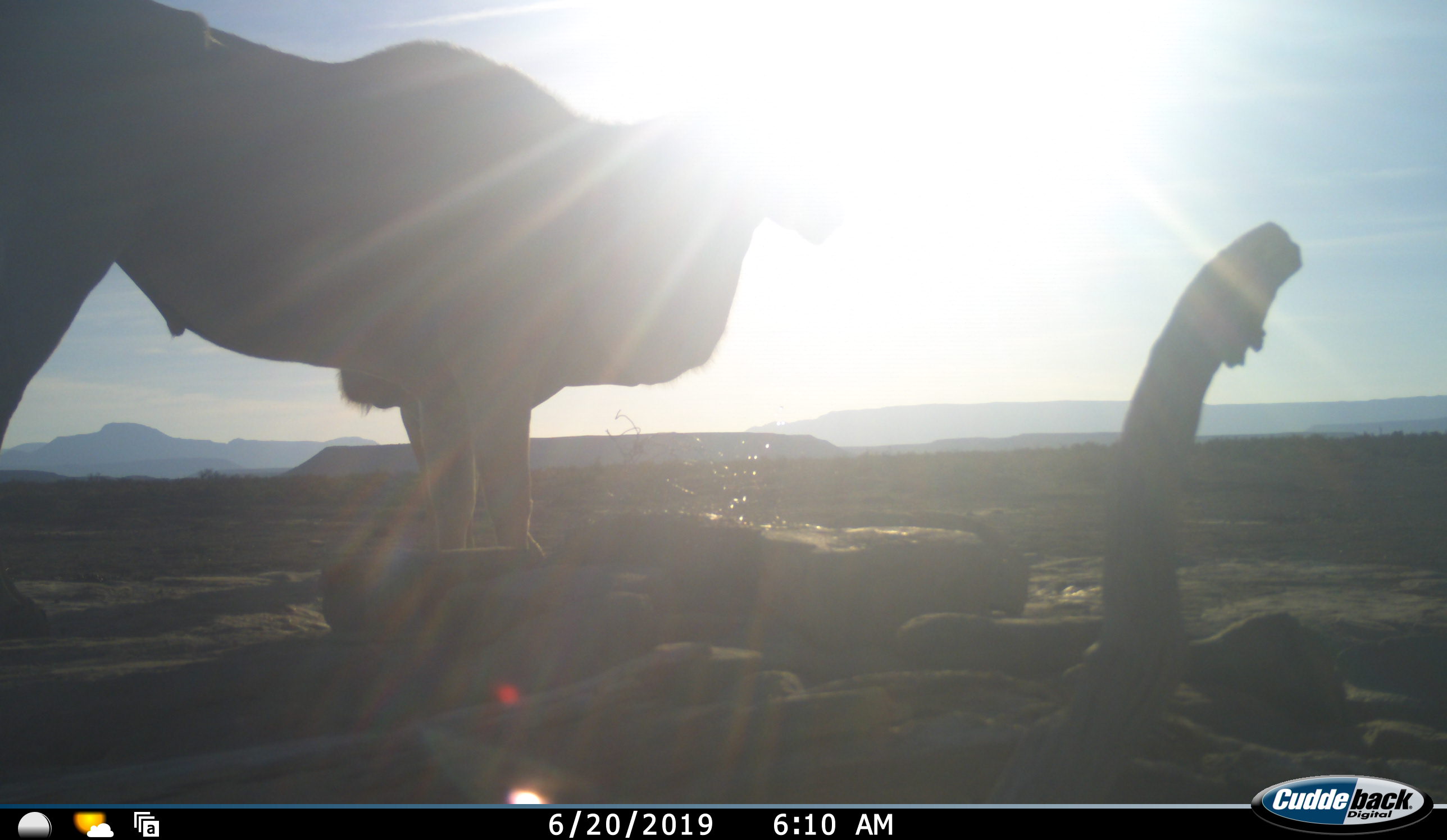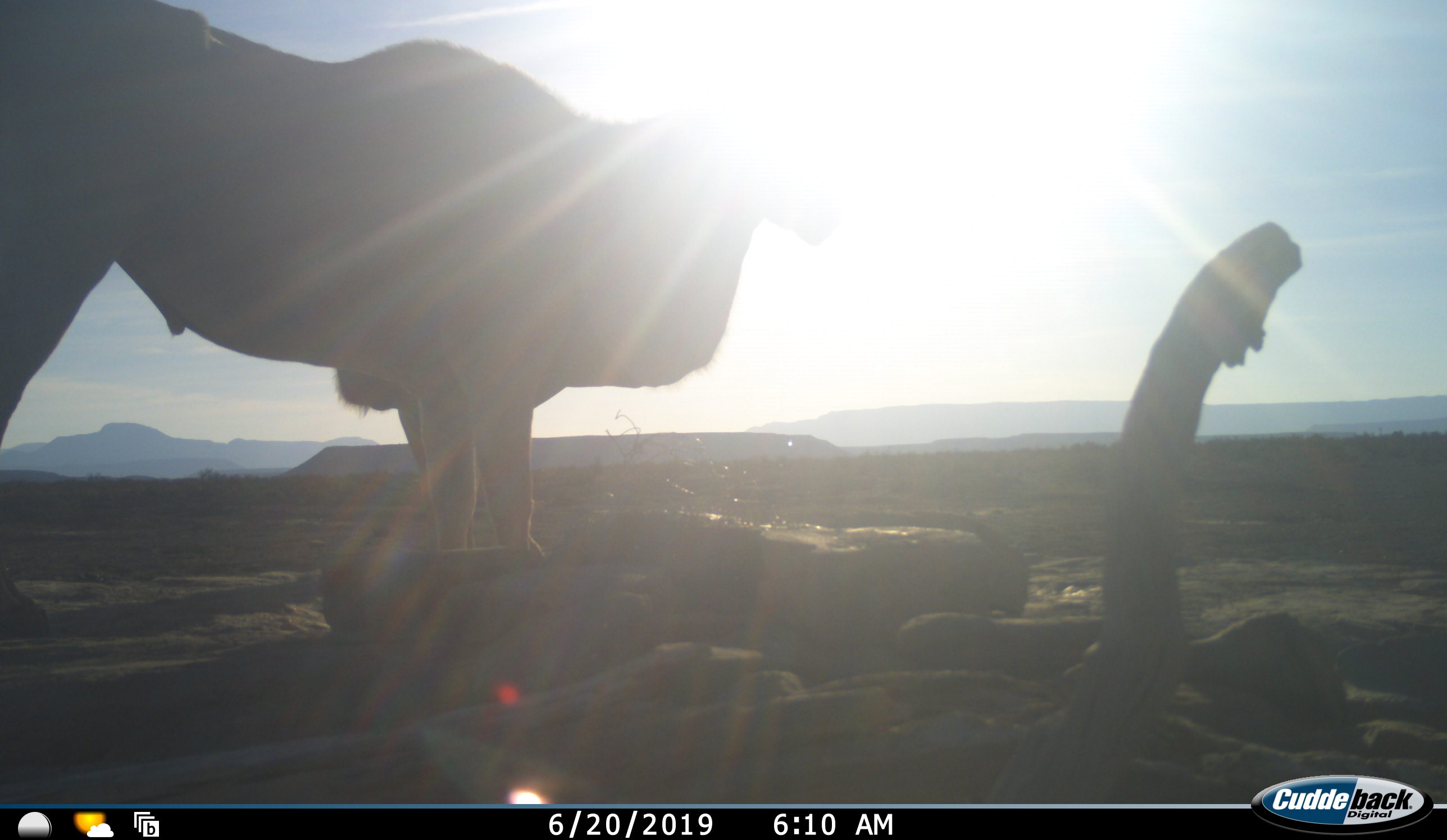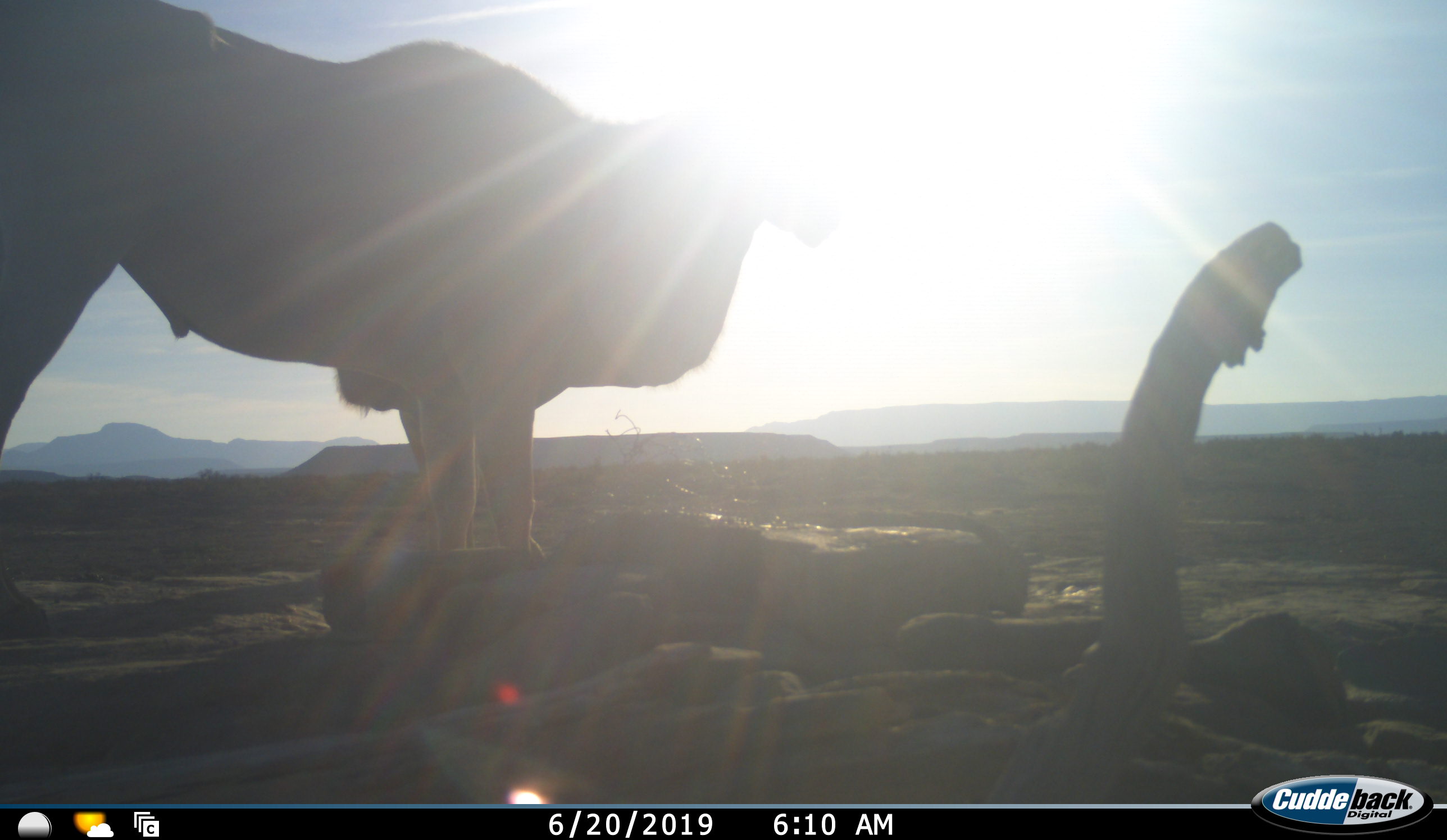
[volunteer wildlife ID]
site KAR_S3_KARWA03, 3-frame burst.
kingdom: Animalia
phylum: Chordata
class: Mammalia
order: Artiodactyla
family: Bovidae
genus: Tragelaphus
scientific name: Tragelaphus oryx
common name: eland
Eland (Tragelaphus oryx), count 1. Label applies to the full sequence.